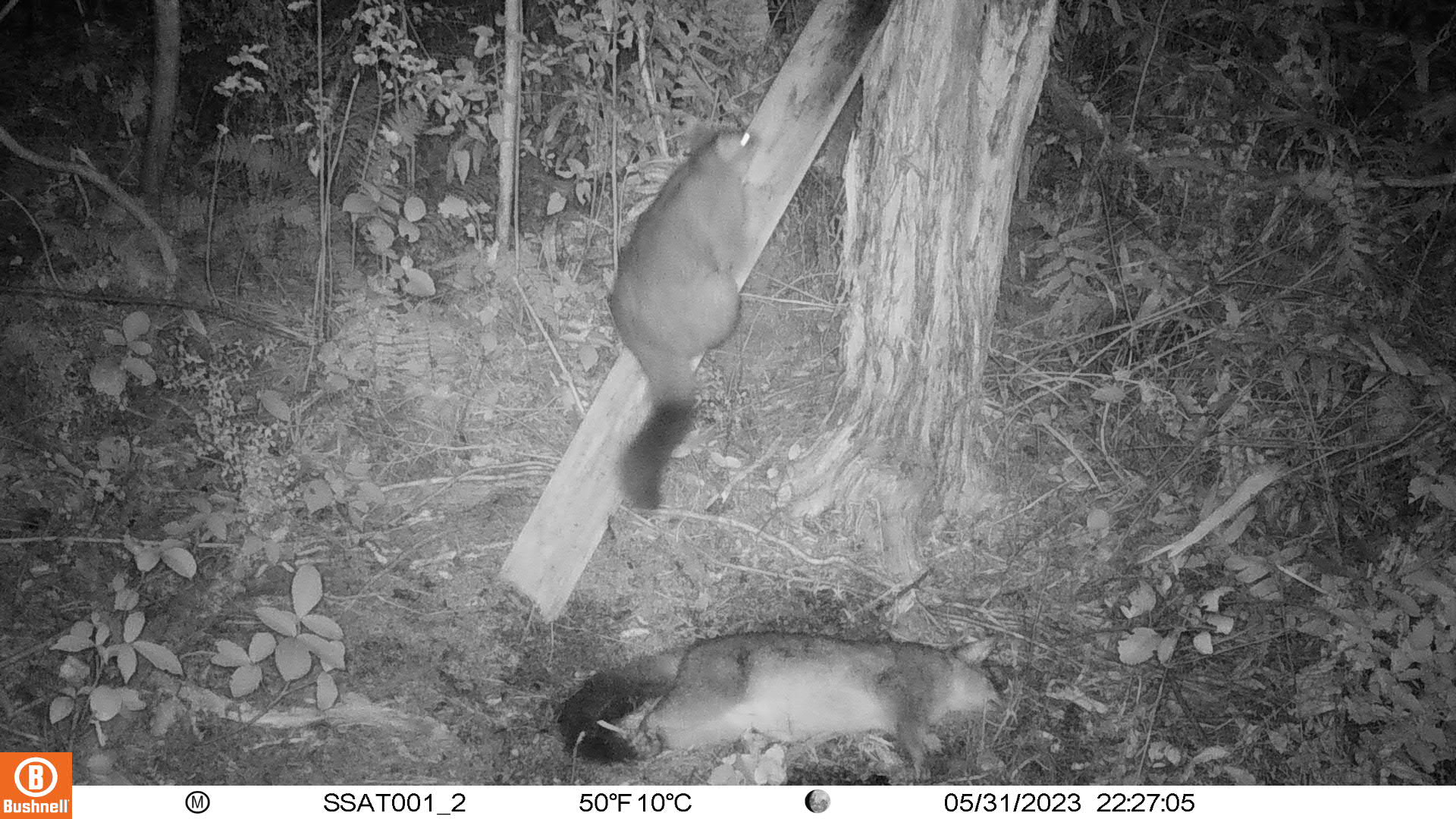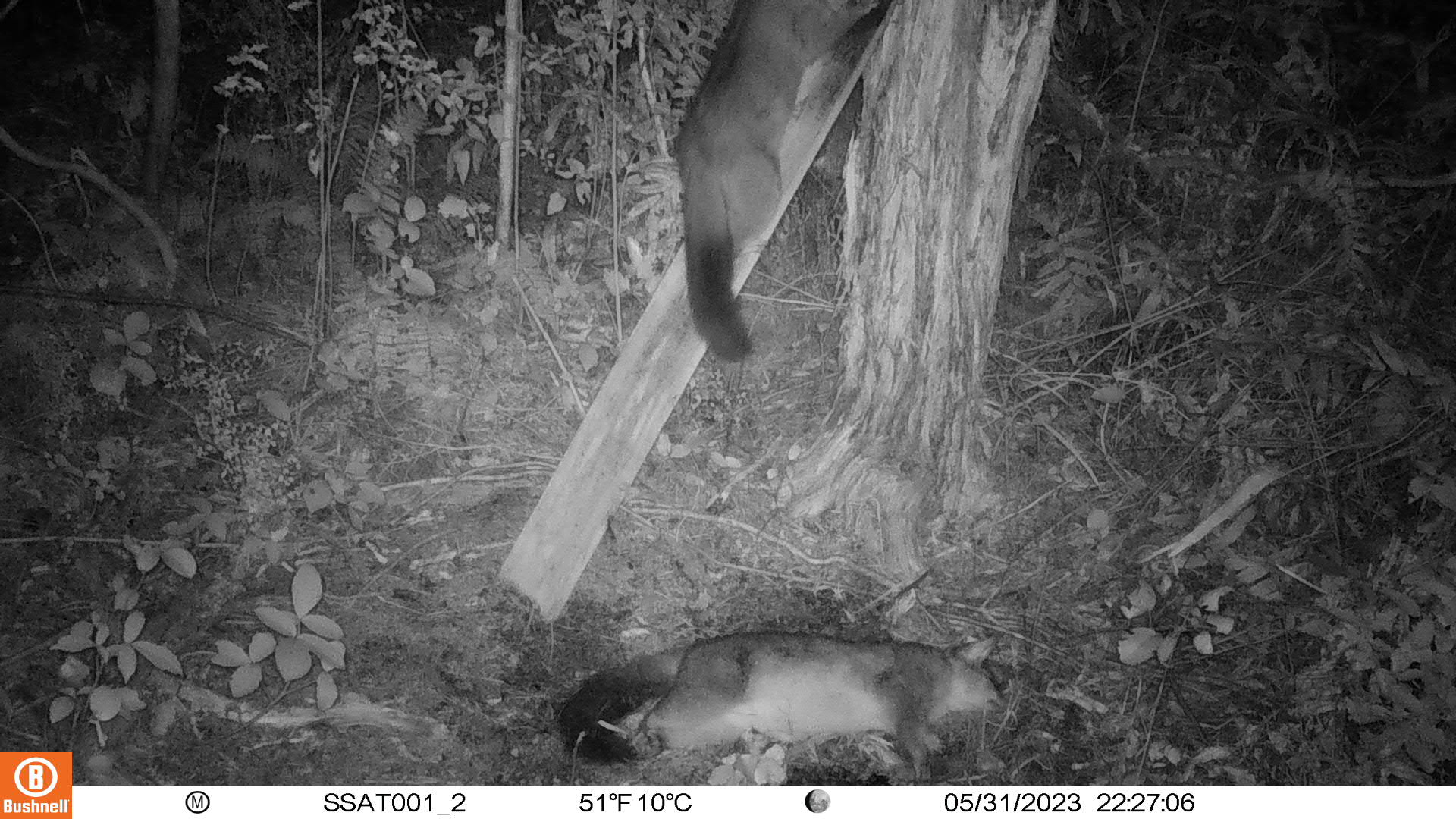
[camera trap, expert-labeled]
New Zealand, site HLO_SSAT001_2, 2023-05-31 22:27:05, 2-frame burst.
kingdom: Animalia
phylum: Chordata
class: Mammalia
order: Diprotodontia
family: Phalangeridae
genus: Trichosurus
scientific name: Trichosurus vulpecula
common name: common brushtail possum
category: possum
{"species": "possum (common brushtail possum) (Trichosurus vulpecula)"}